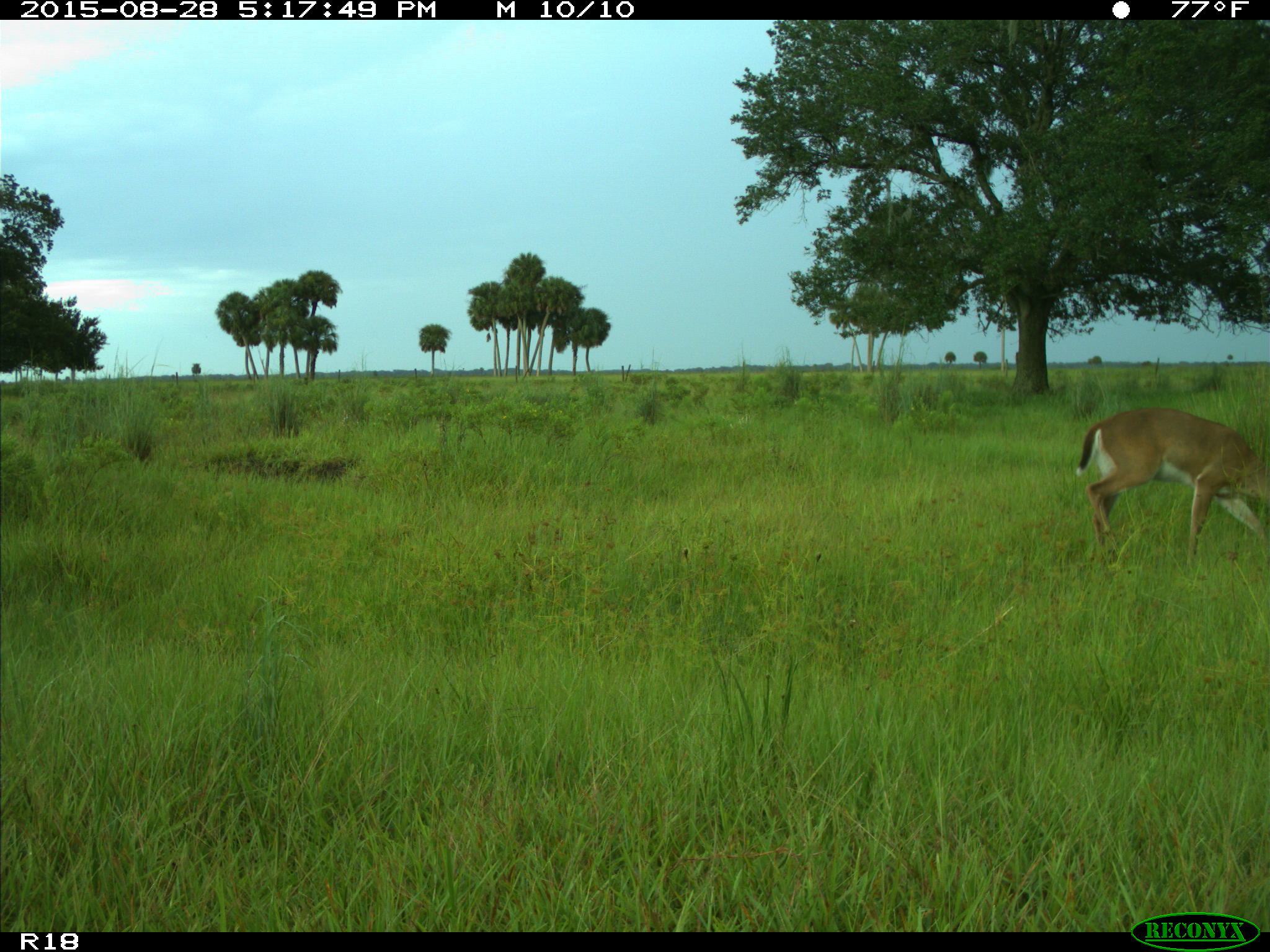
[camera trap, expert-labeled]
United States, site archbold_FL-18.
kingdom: Animalia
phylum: Chordata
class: Mammalia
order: Artiodactyla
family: Cervidae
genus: Odocoileus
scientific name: Odocoileus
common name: deer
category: unidentified deer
Unidentified deer (deer) (Odocoileus).